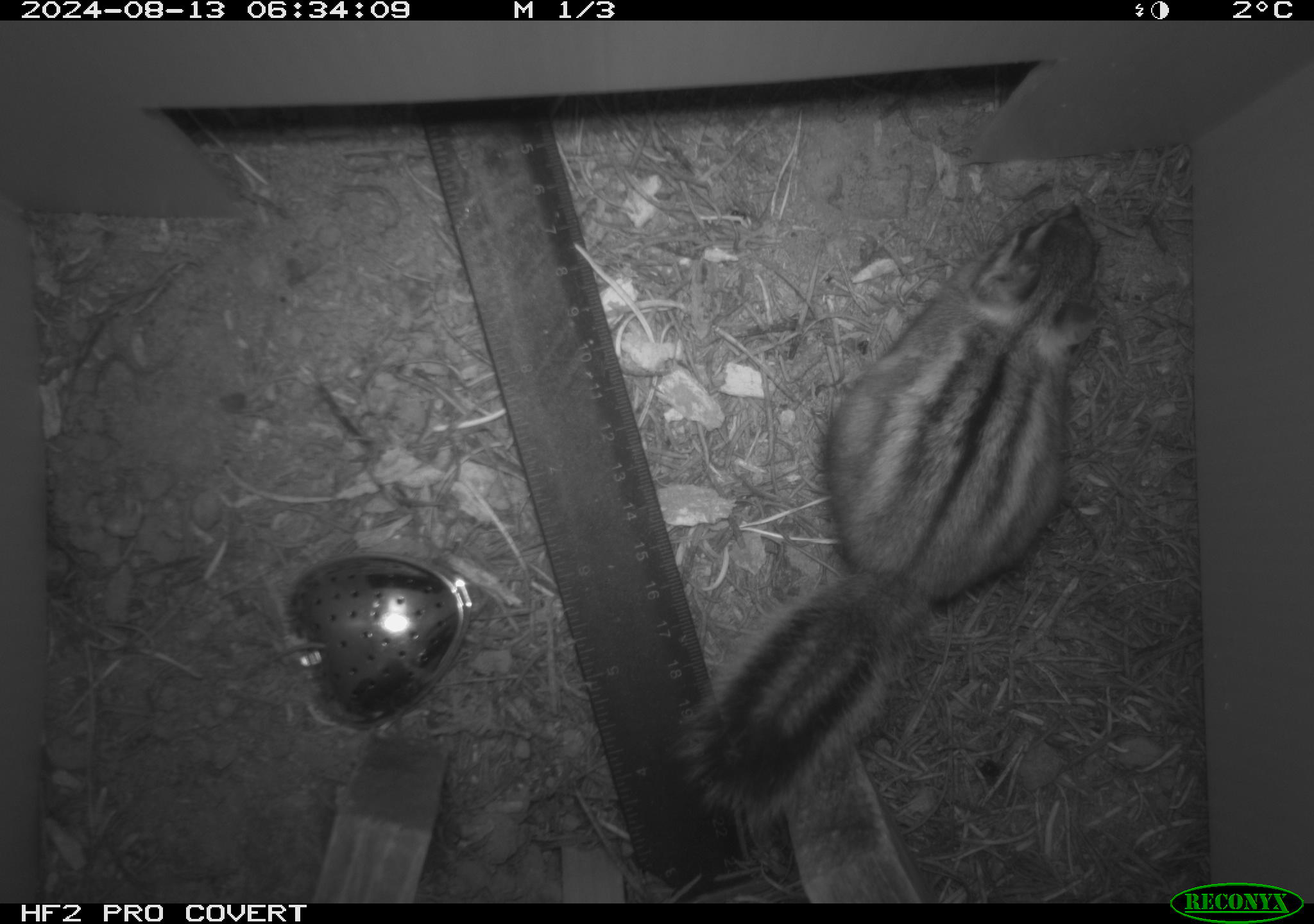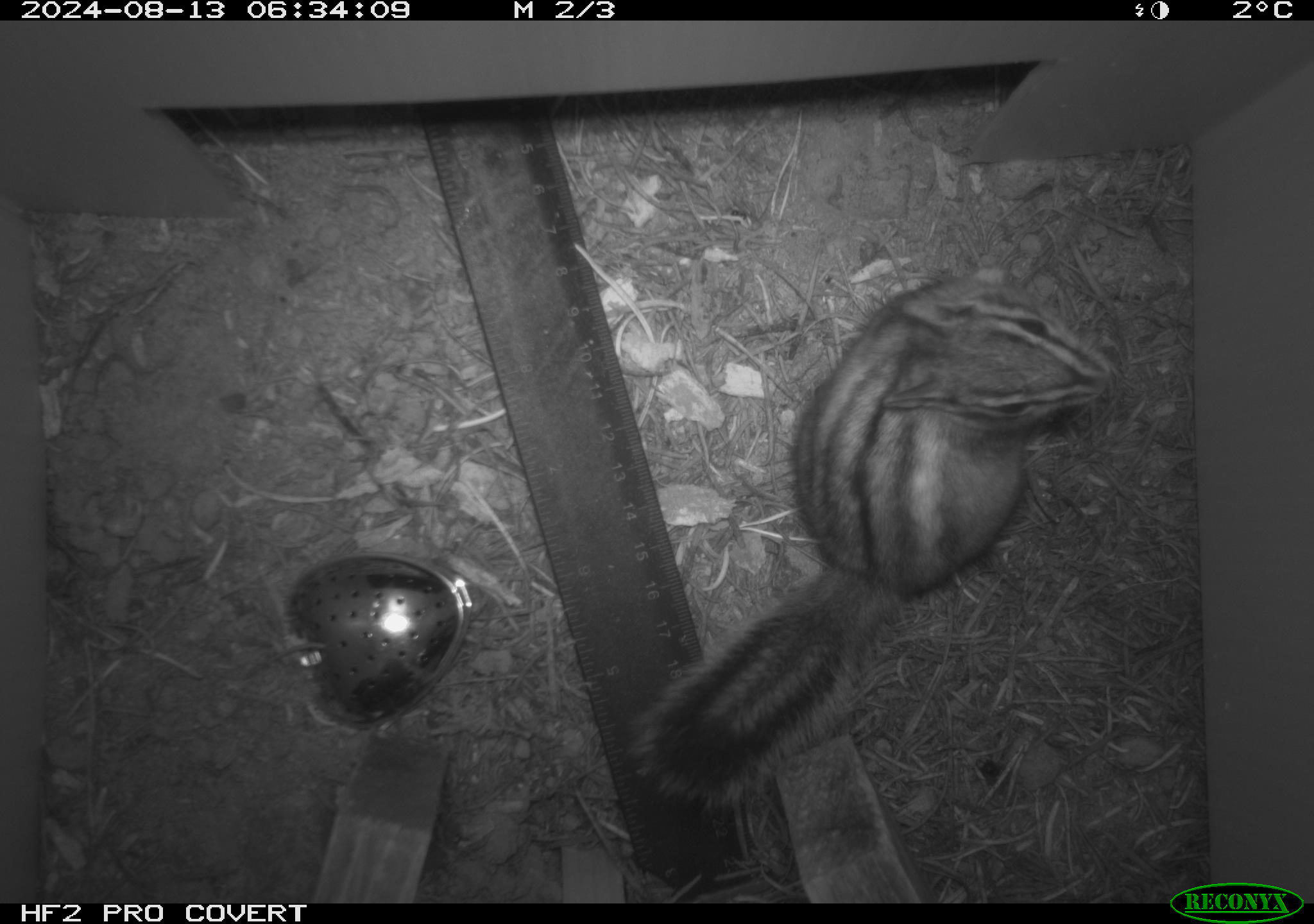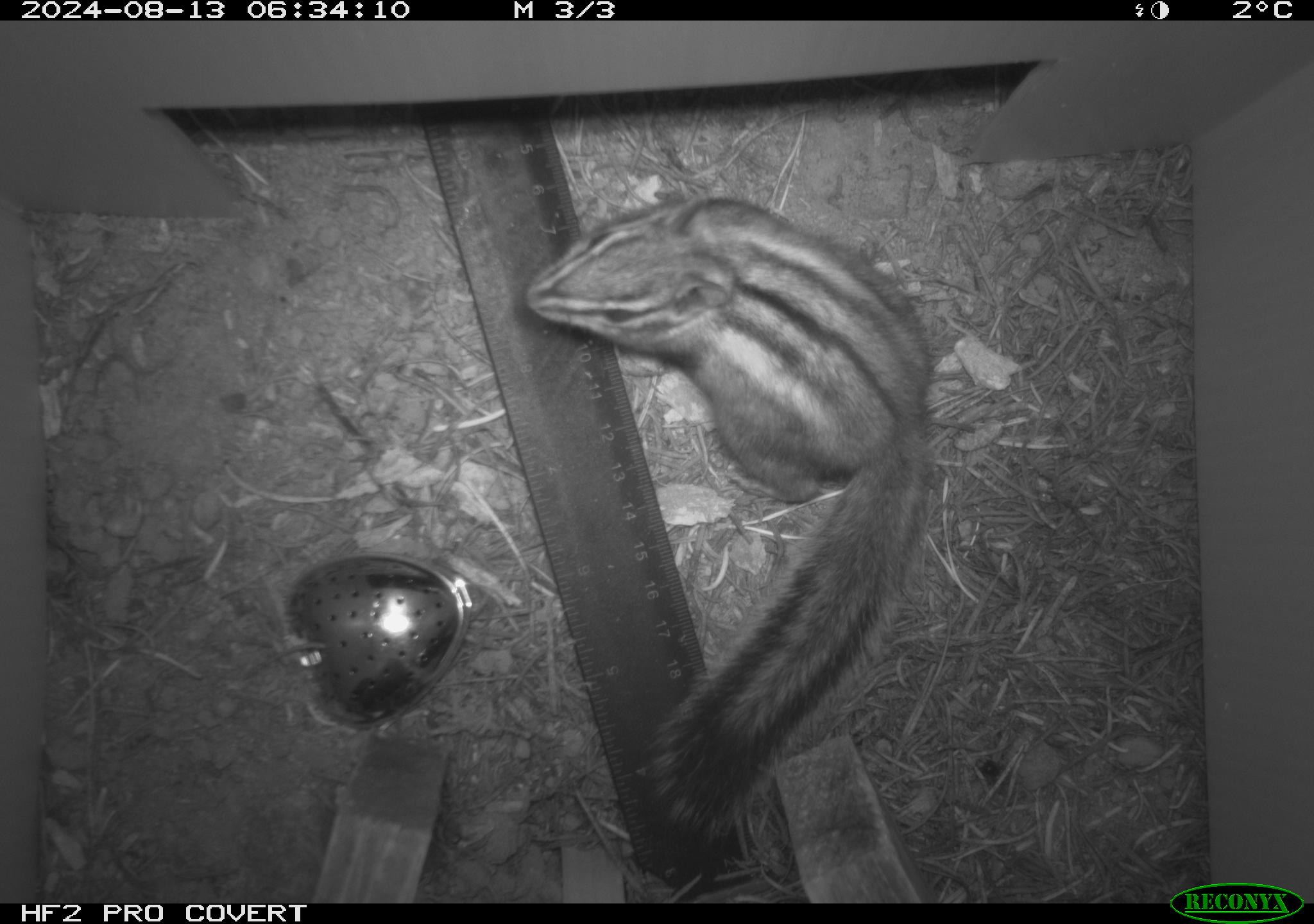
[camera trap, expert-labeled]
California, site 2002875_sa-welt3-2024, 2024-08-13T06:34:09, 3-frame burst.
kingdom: Animalia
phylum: Chordata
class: Mammalia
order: Rodentia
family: Sciuridae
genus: Neotamias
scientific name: Neotamias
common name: western chipmunks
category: neotamias species